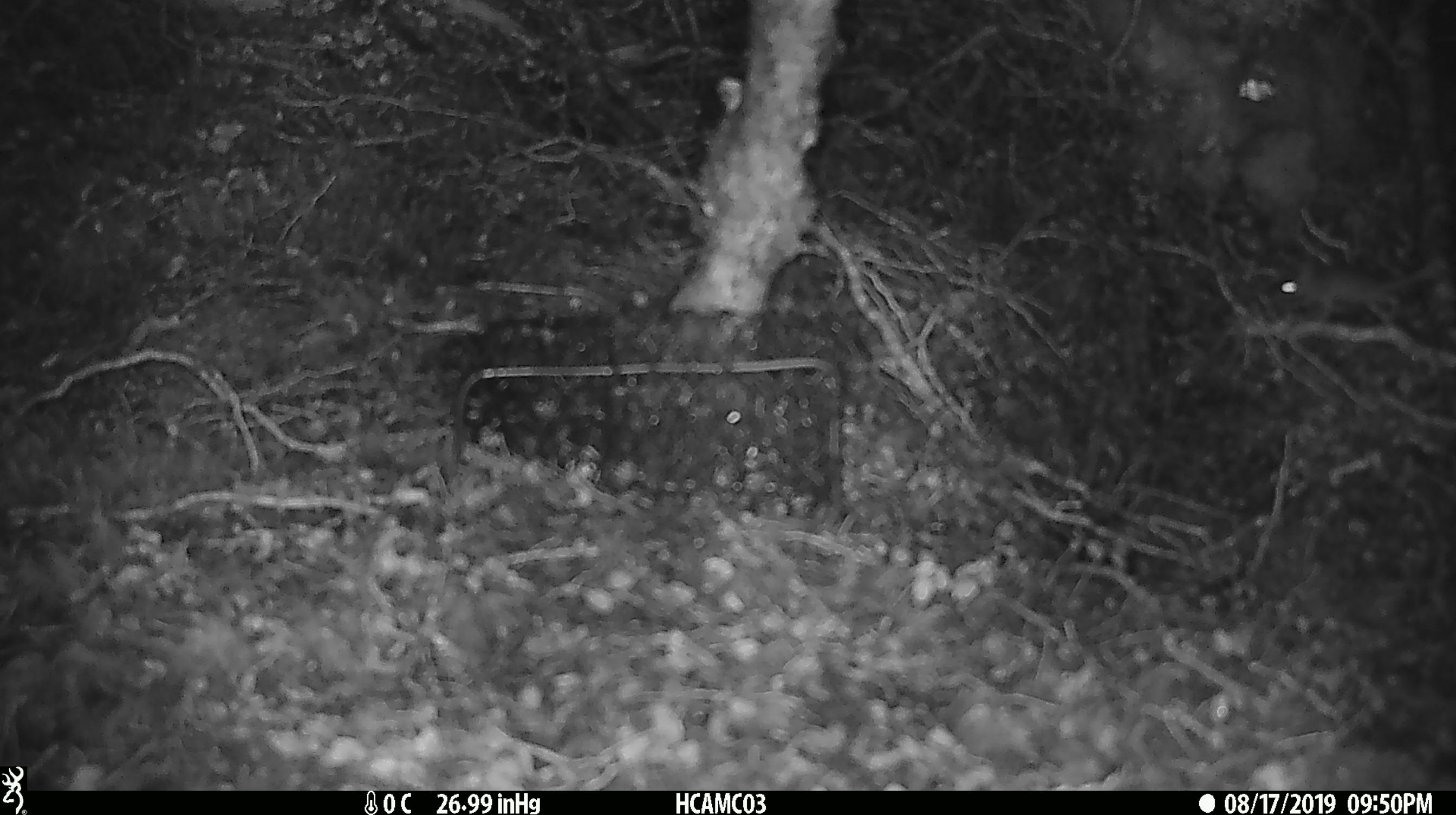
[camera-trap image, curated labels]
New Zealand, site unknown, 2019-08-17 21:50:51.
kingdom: Animalia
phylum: Chordata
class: Mammalia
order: Rodentia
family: Muridae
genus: Mus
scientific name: Mus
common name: mouse